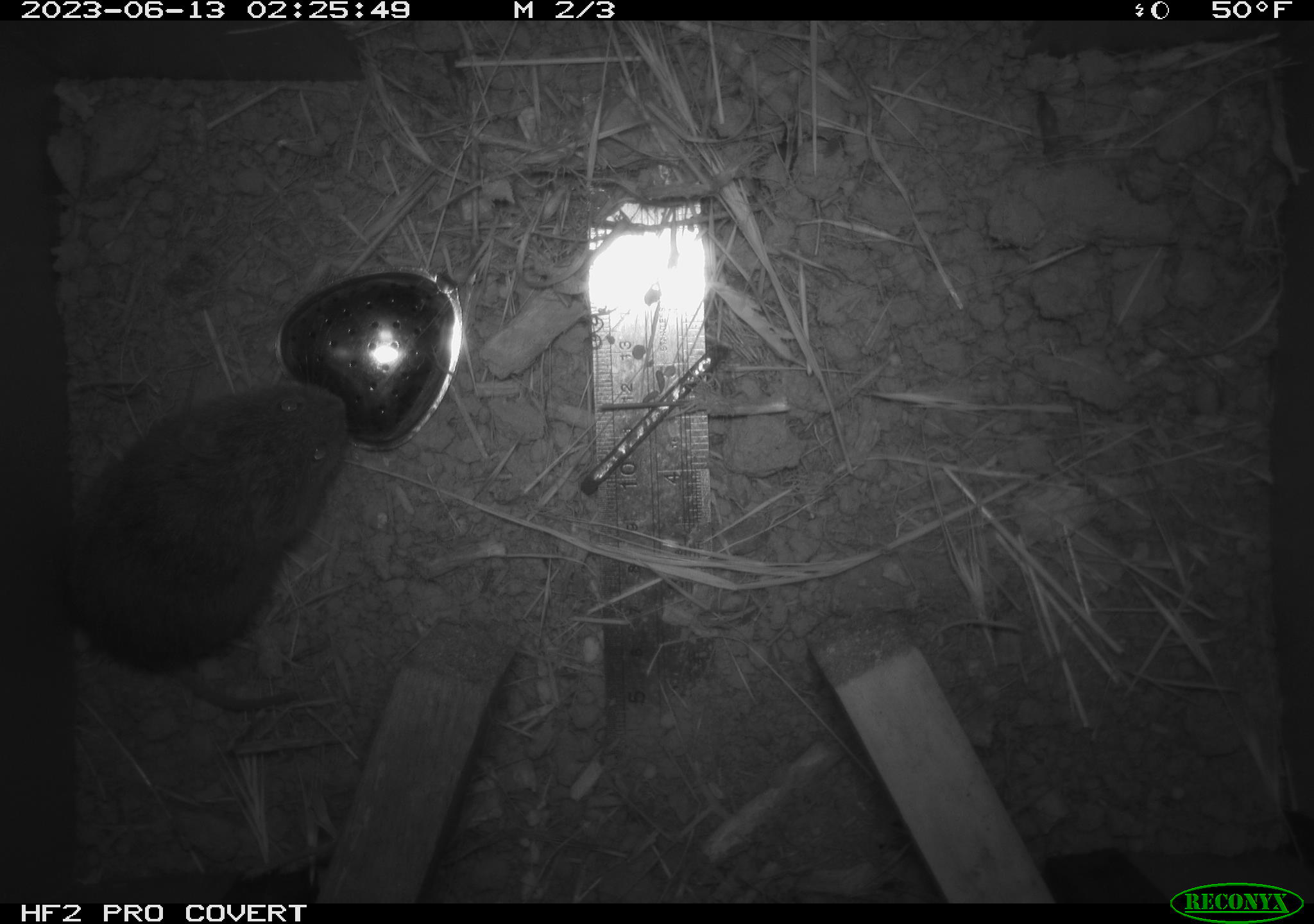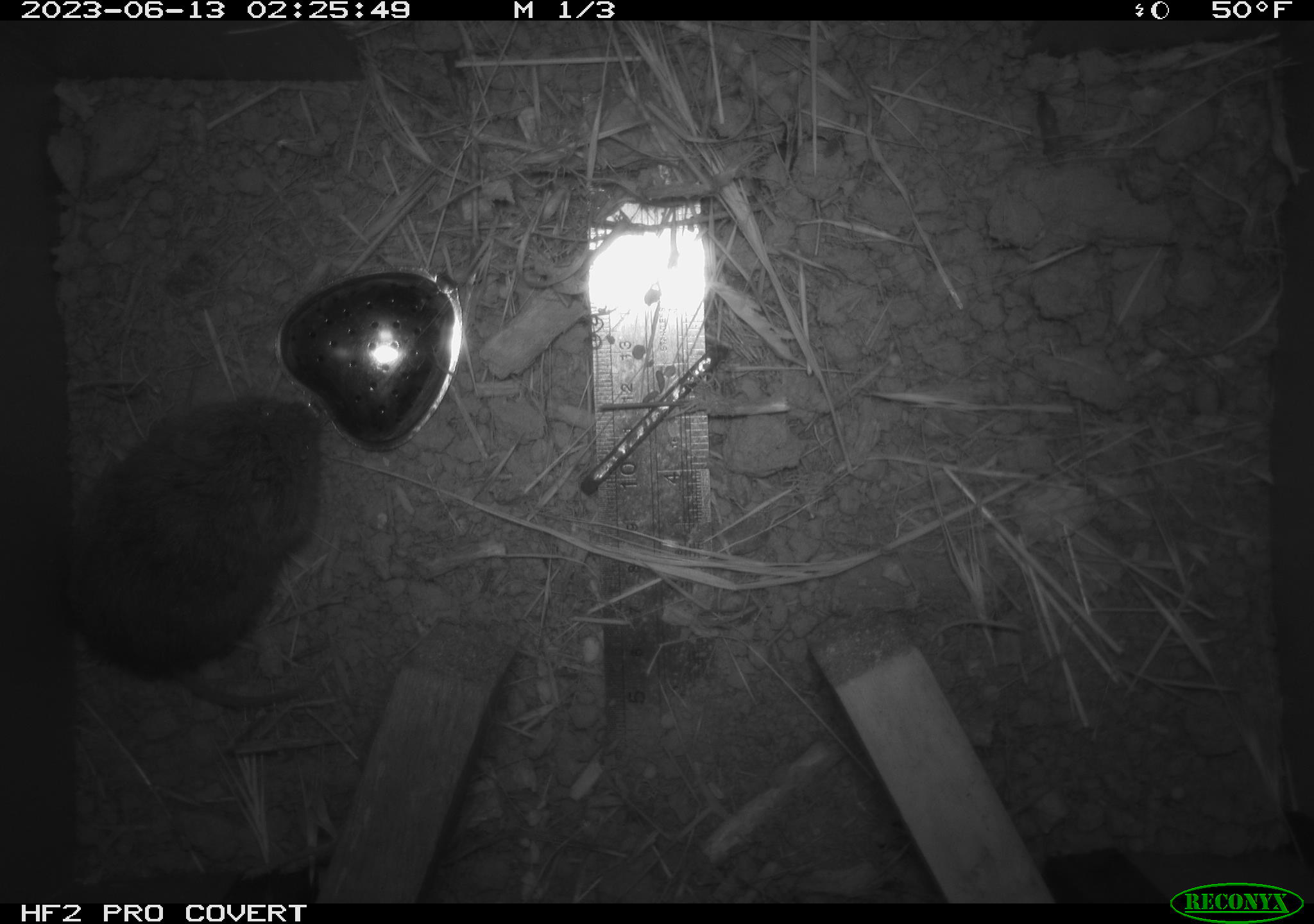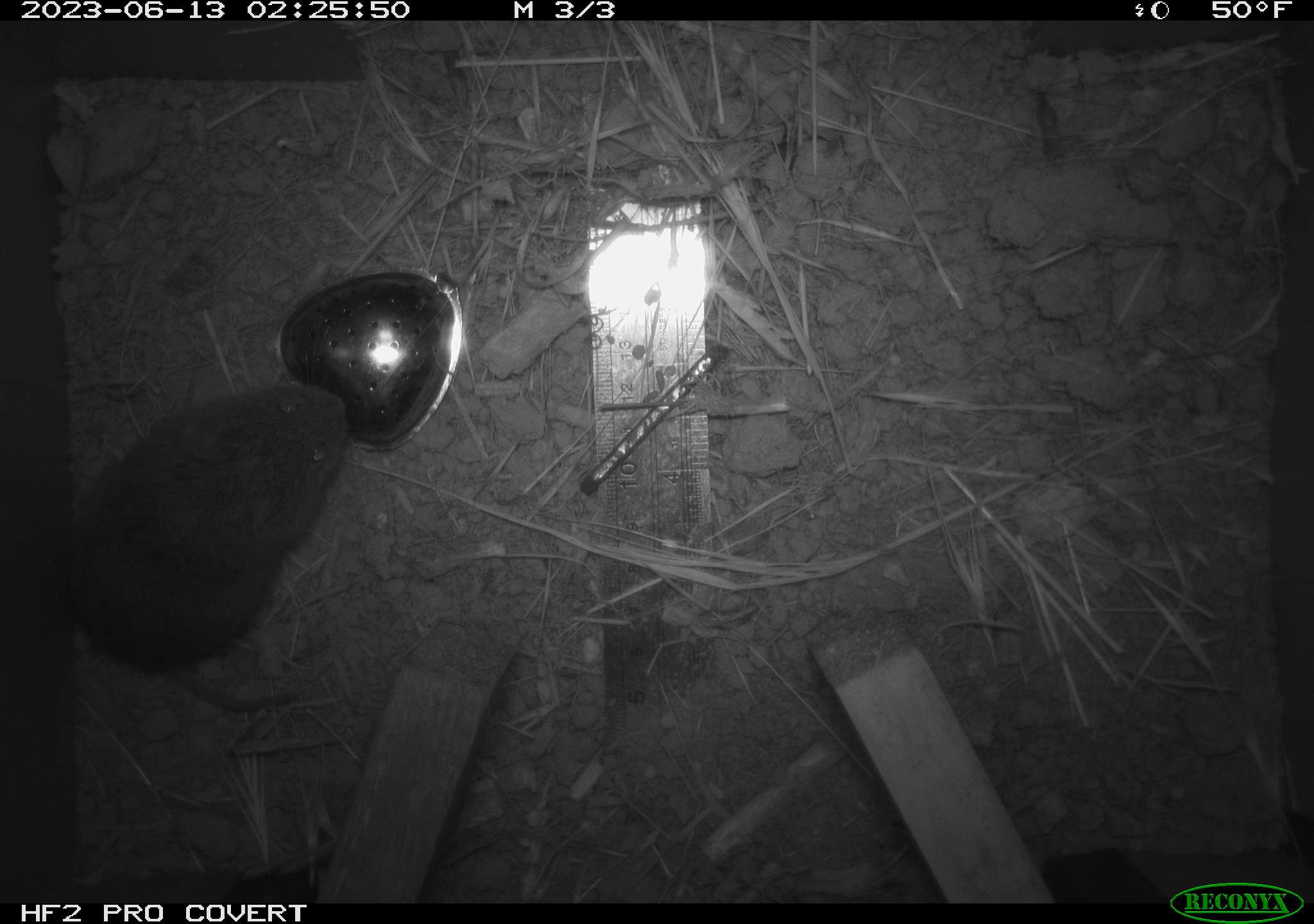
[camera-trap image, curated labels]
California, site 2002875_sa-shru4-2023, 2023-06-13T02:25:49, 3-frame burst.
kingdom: Animalia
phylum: Chordata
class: Mammalia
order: Rodentia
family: Cricetidae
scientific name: Arvicolinae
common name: voles, lemmings, and muskrats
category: arvicolinae subfamily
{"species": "arvicolinae subfamily (voles, lemmings, and muskrats) (Arvicolinae)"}